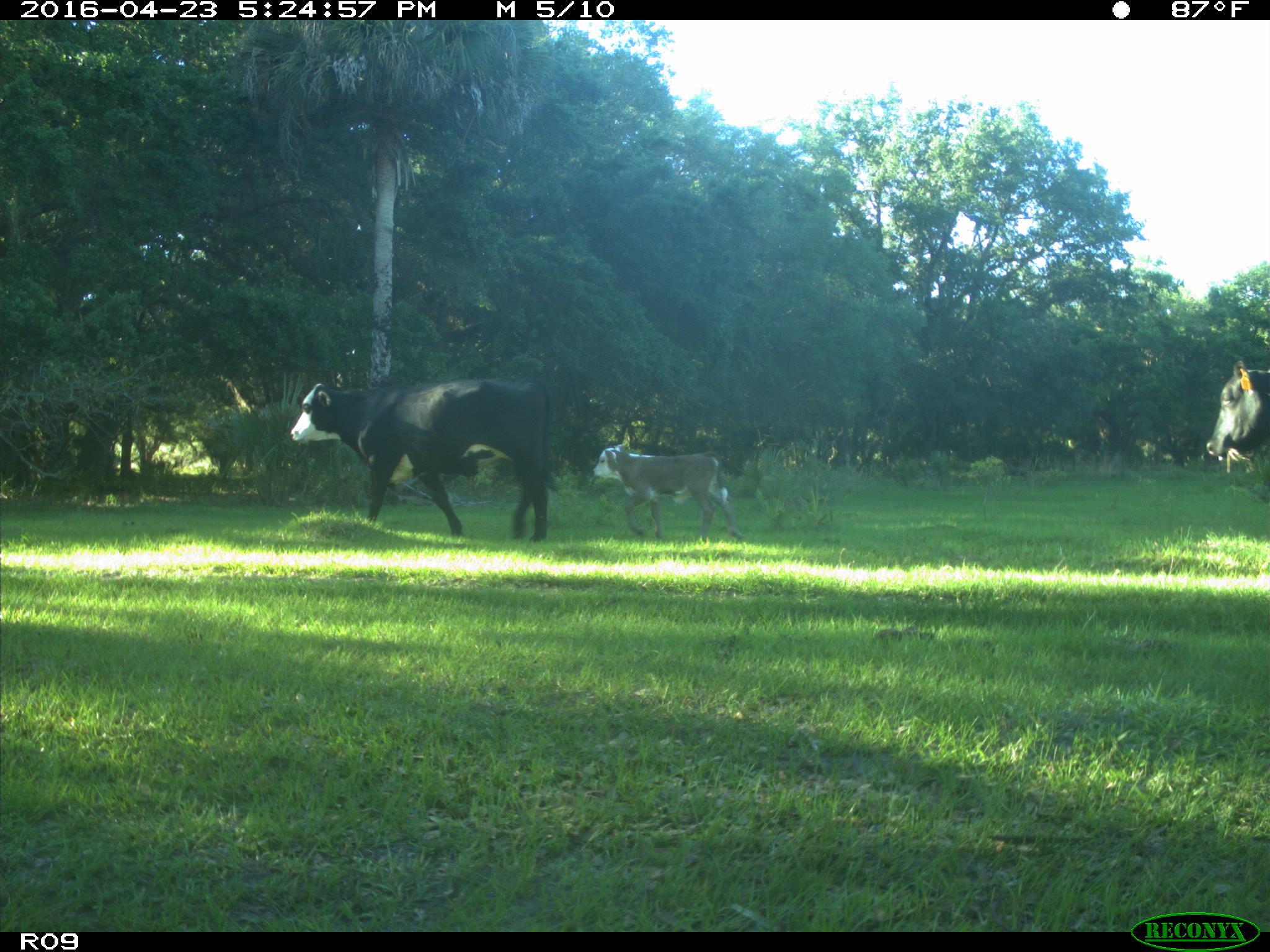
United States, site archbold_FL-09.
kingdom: Animalia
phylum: Chordata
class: Mammalia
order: Artiodactyla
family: Bovidae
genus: Bos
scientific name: Bos taurus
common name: domestic cow